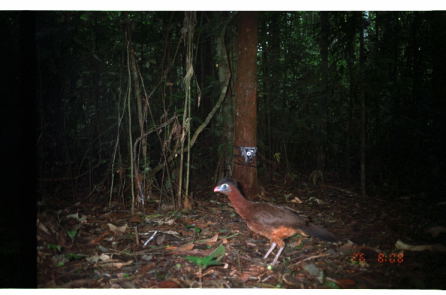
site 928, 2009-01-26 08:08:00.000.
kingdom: Animalia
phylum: Chordata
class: Aves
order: Galliformes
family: Cracidae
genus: Nothocrax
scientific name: Nothocrax urumutum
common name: nocturnal curassow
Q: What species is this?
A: Nothocrax urumutum (nocturnal curassow).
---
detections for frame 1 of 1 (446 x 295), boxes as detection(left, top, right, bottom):
nothocrax urumutum: detection(211, 176, 342, 268)